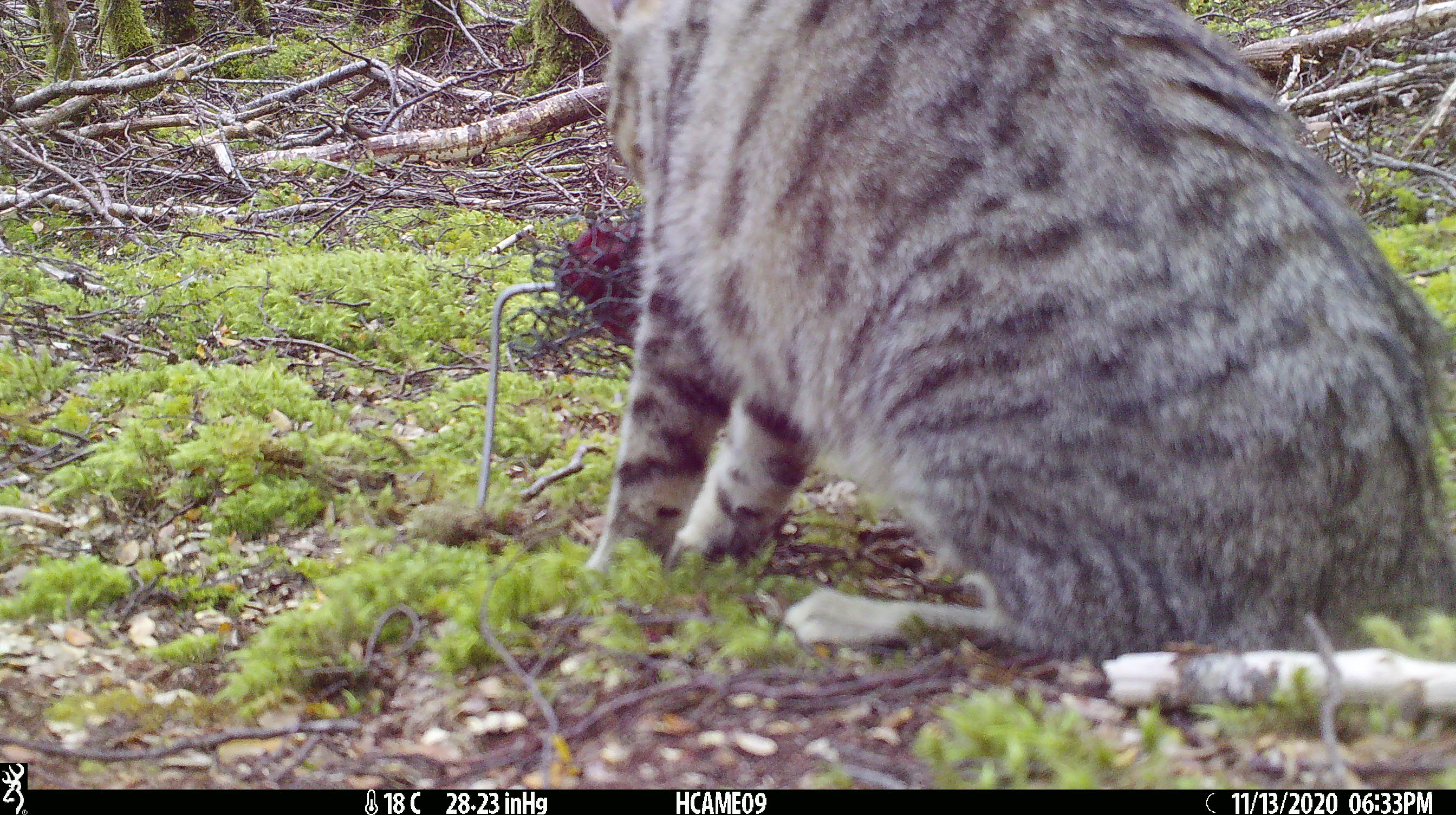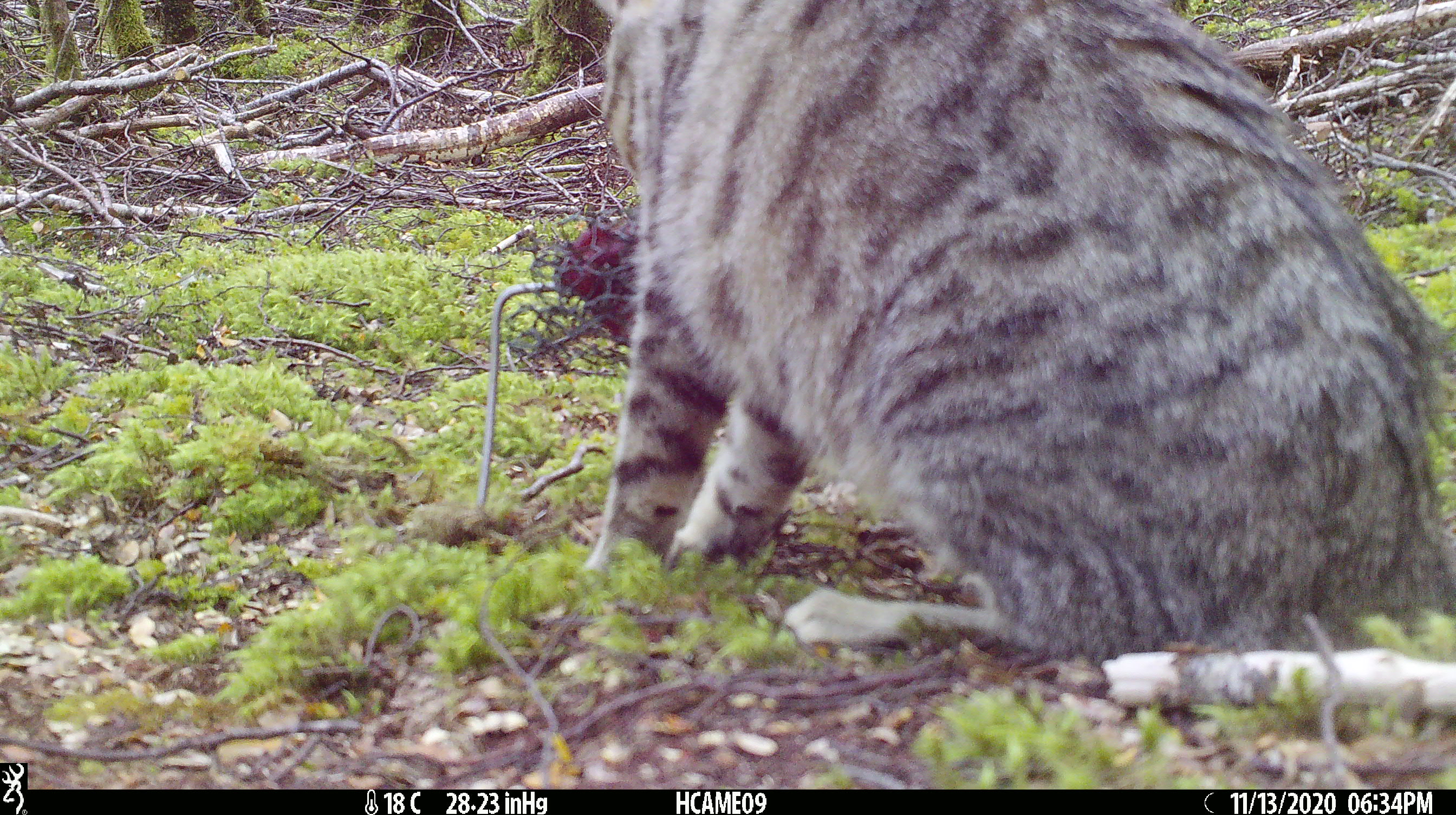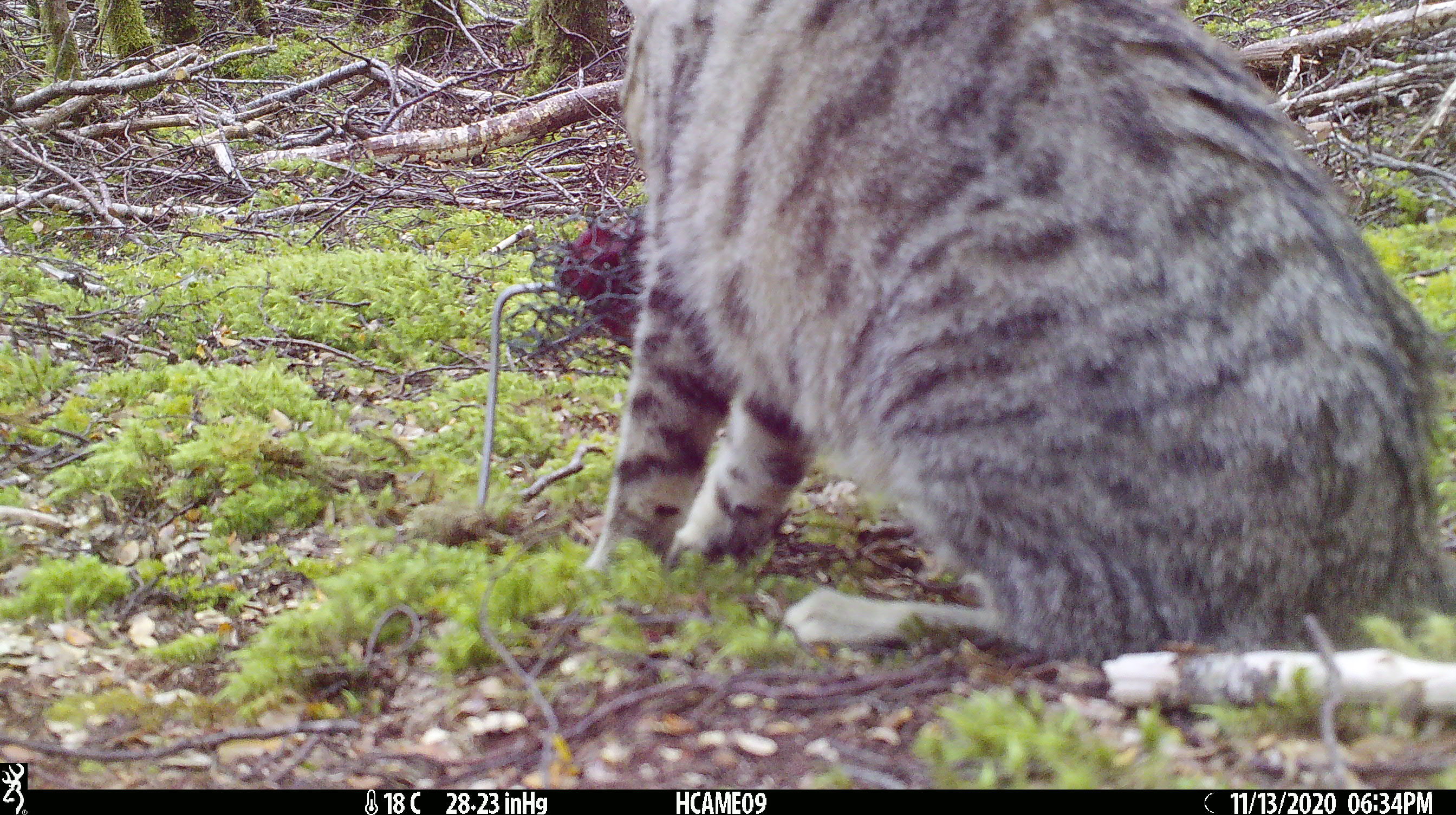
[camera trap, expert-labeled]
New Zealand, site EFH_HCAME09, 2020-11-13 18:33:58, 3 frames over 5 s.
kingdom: Animalia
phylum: Chordata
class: Mammalia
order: Carnivora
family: Felidae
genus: Felis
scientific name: Felis catus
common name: domestic cat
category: cat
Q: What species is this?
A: Cat (domestic cat) (Felis catus).